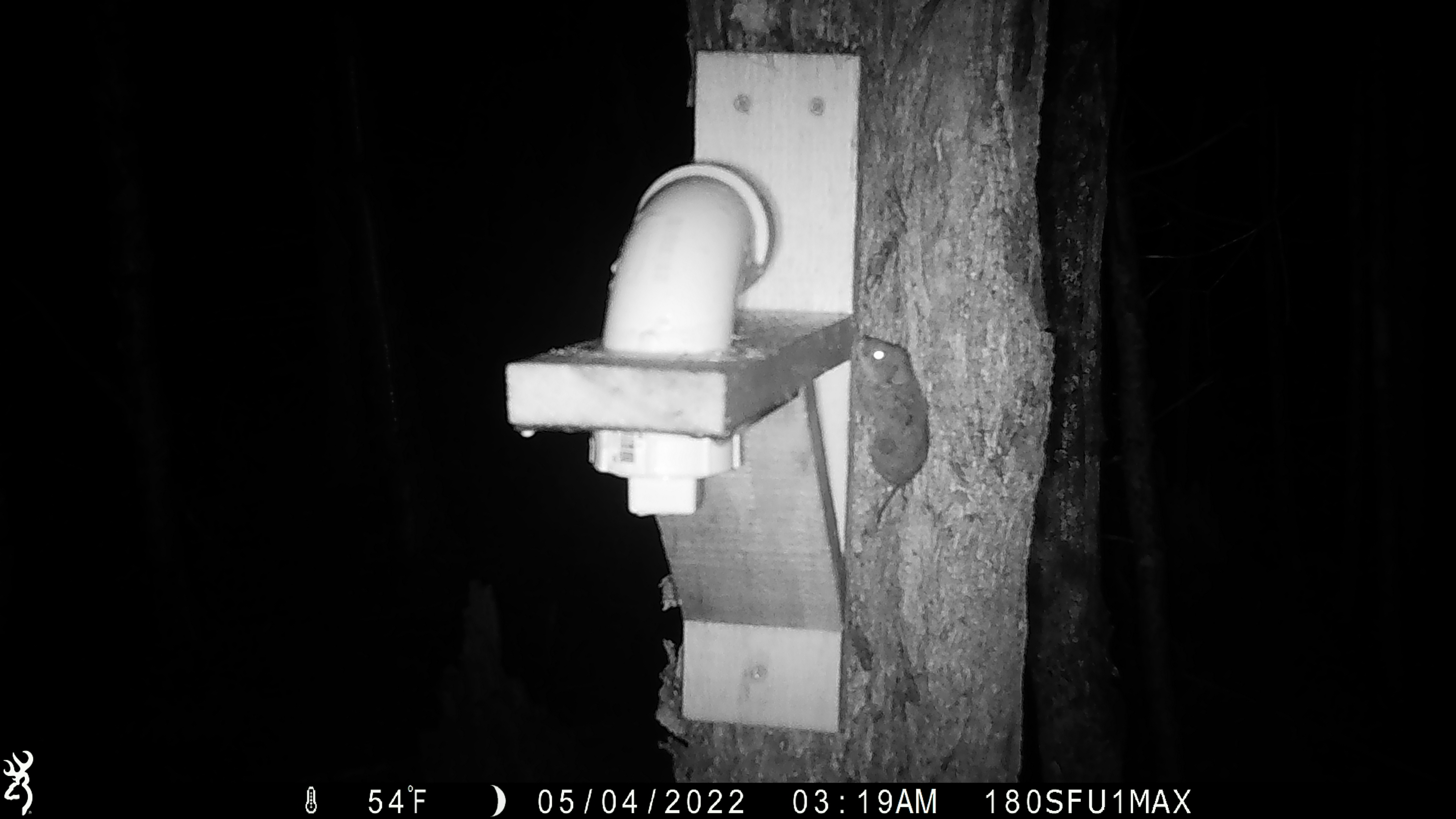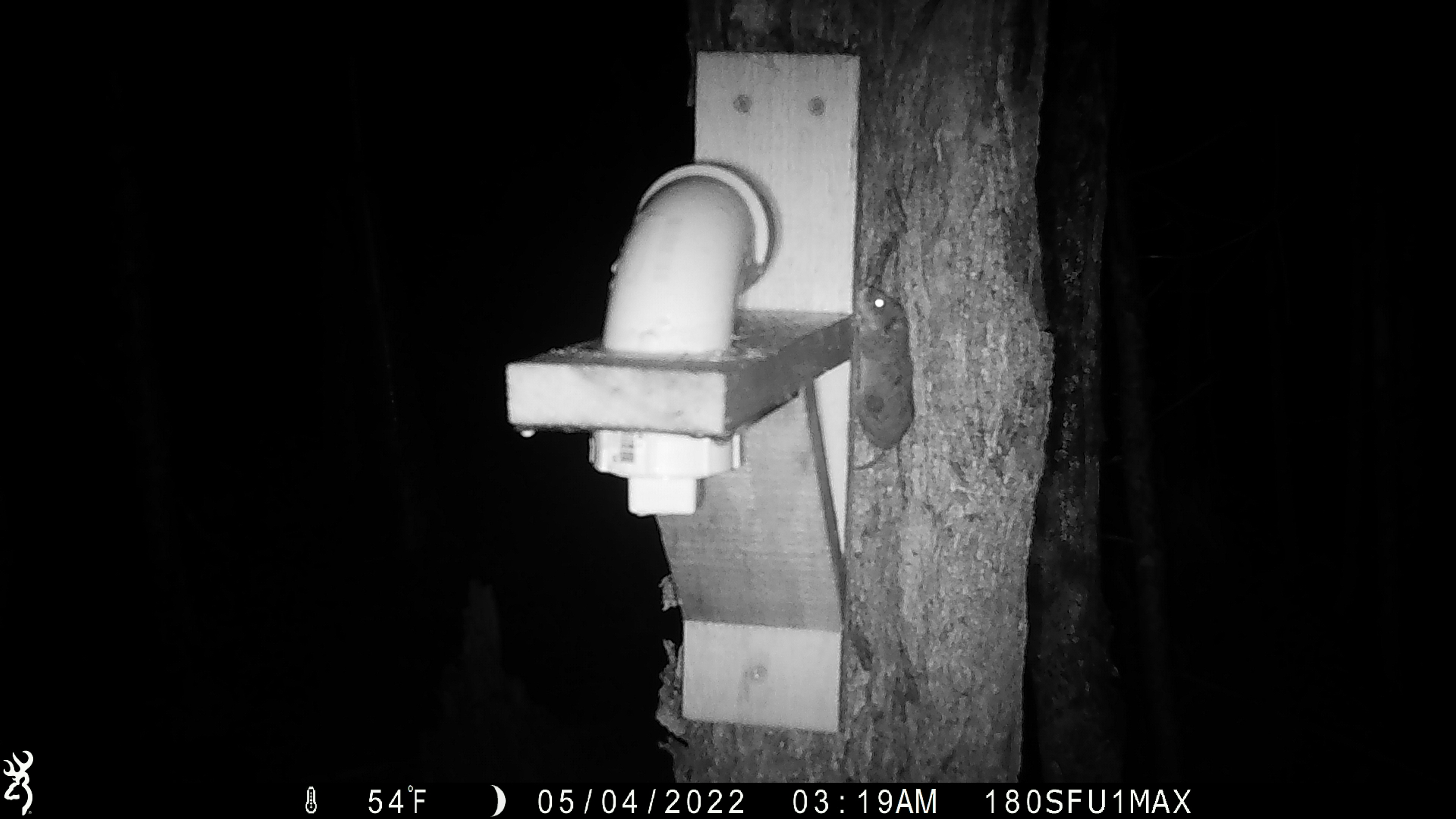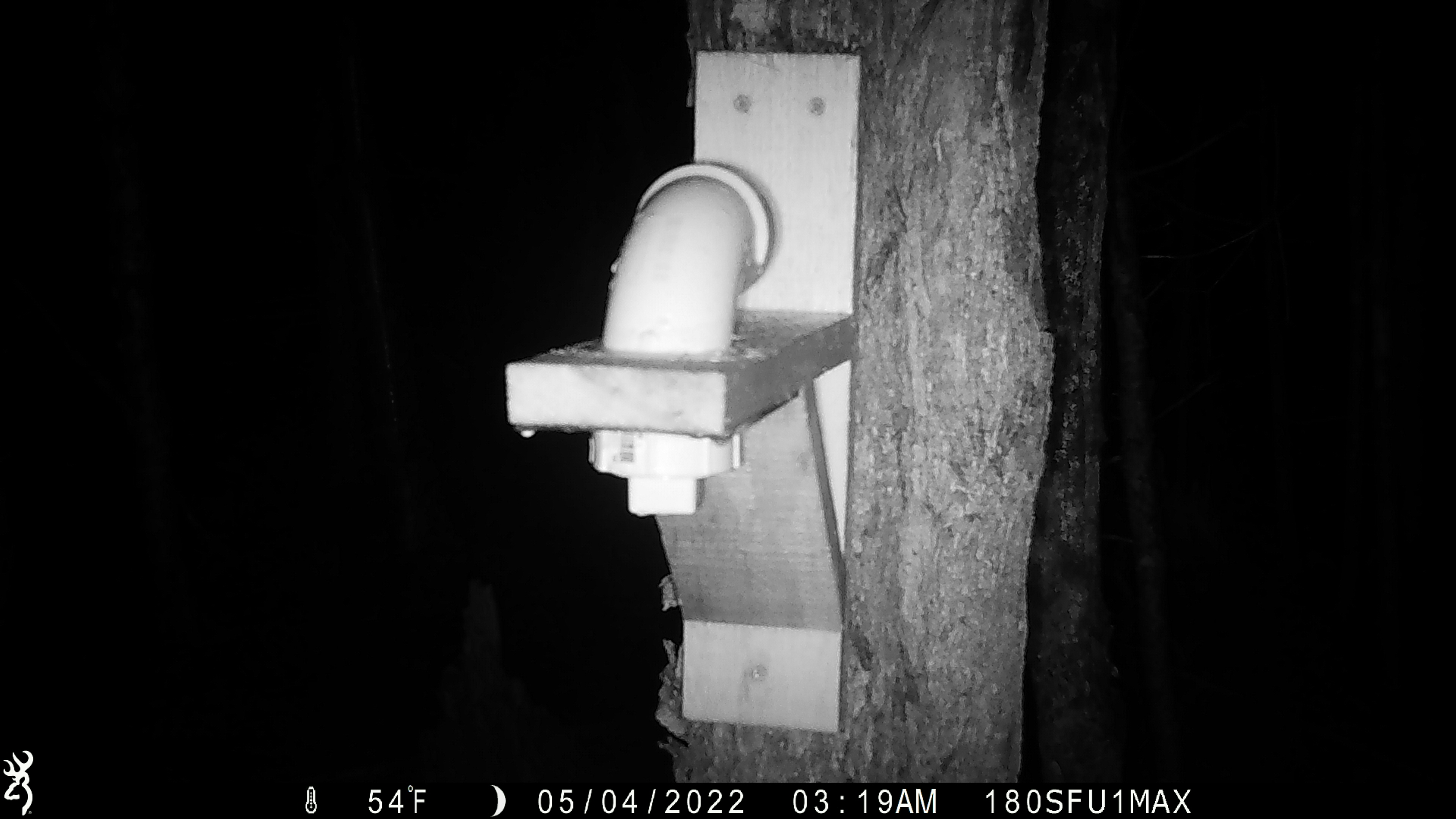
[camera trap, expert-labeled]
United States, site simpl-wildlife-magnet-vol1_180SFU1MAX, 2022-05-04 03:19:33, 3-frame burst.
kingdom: Animalia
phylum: Chordata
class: Mammalia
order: Rodentia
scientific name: Rodentia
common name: mouse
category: mouse sp.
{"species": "mouse sp. (mouse) (Rodentia)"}